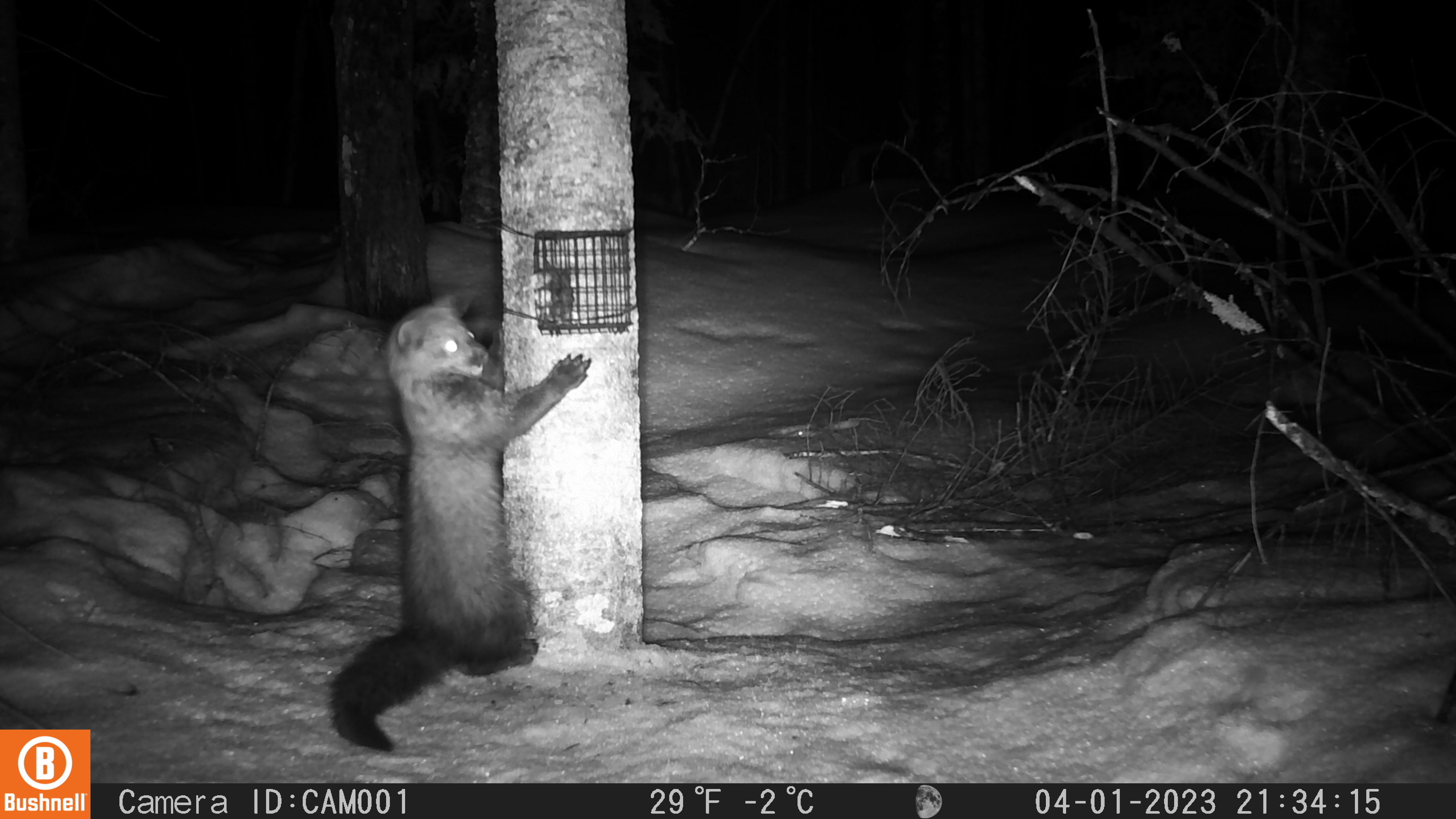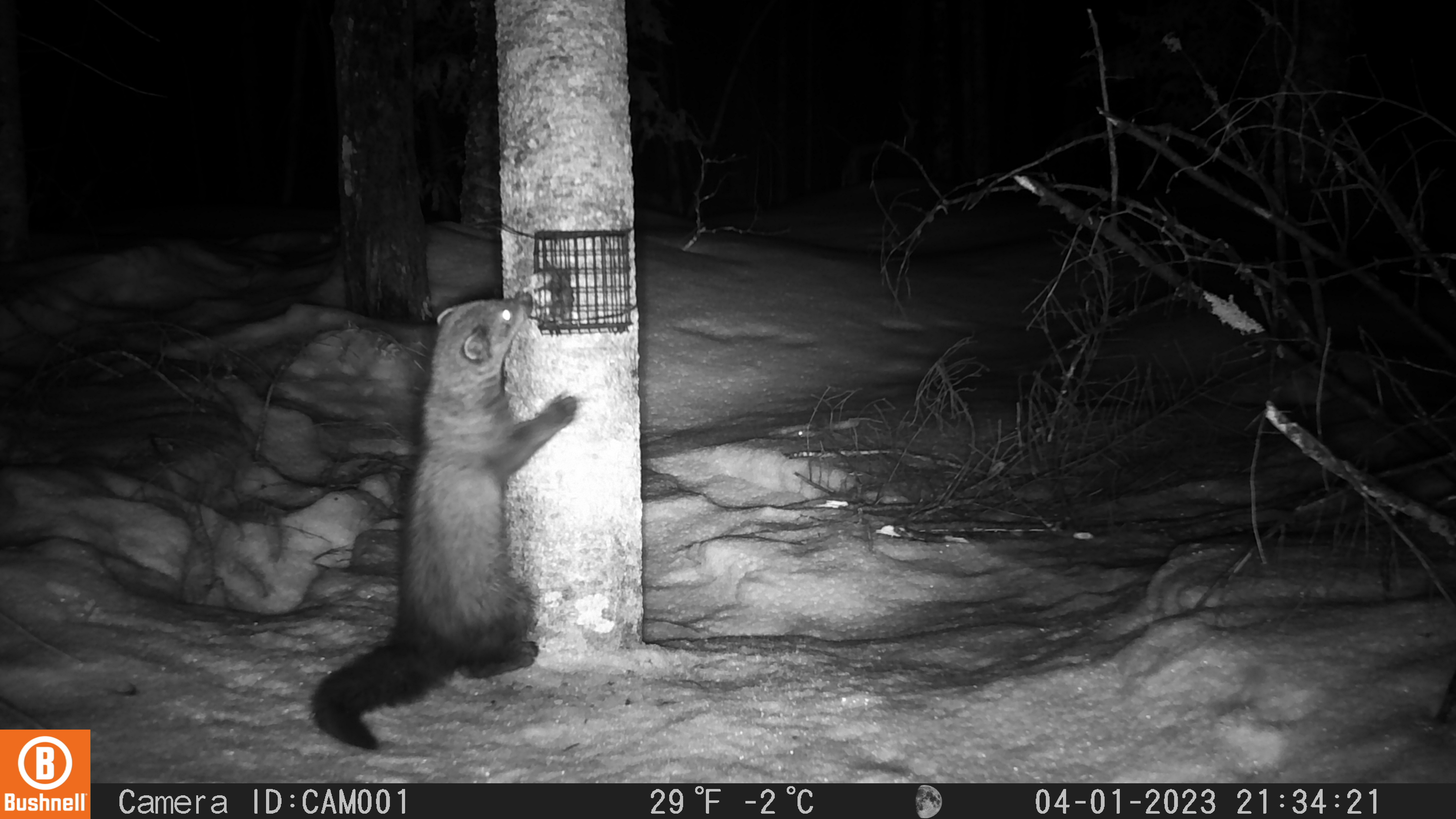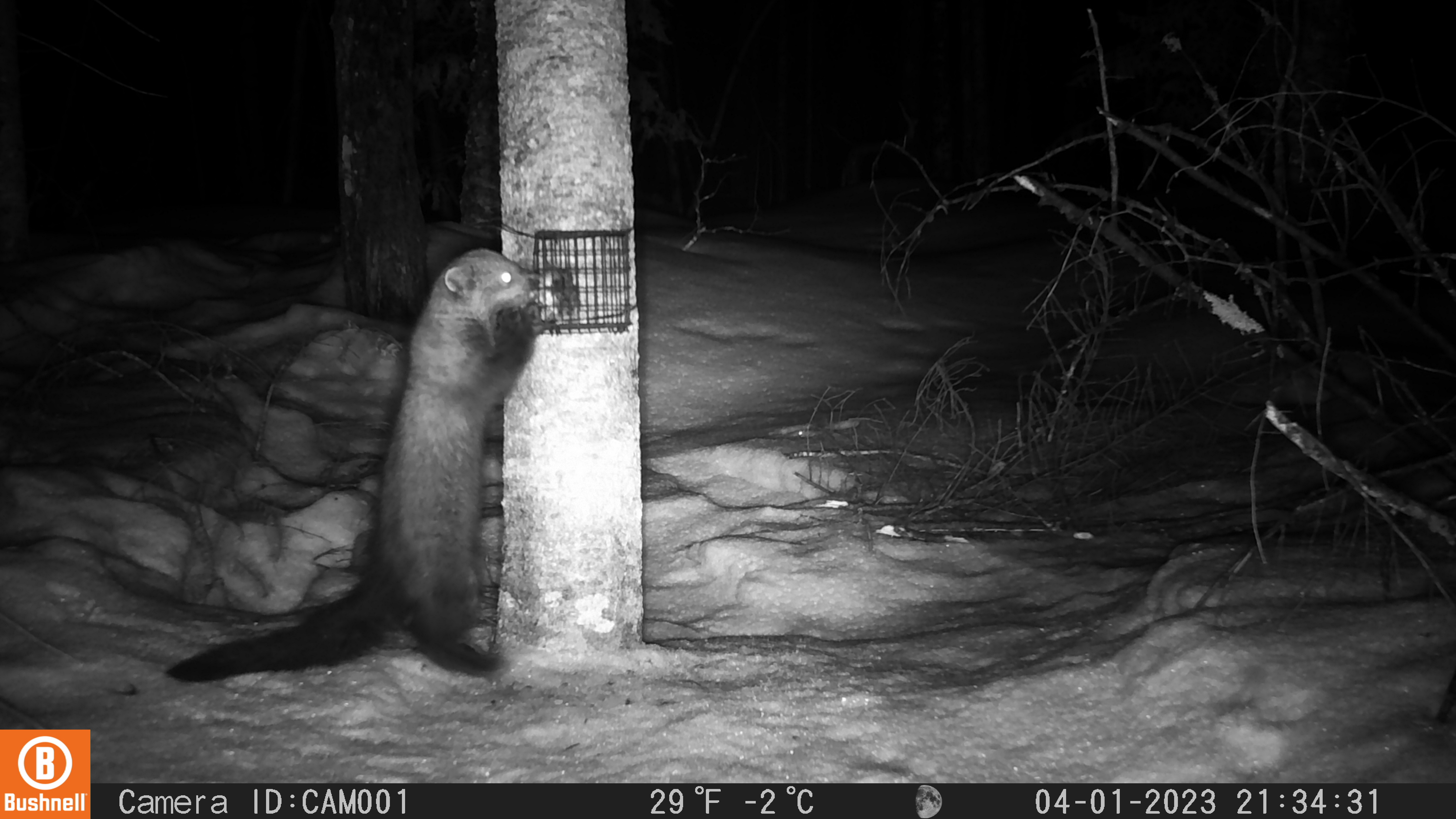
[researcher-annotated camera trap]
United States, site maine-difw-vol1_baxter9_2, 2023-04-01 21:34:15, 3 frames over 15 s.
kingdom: Animalia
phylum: Chordata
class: Mammalia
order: Carnivora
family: Mustelidae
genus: Pekania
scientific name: Pekania pennanti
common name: fisher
Fisher (Pekania pennanti).